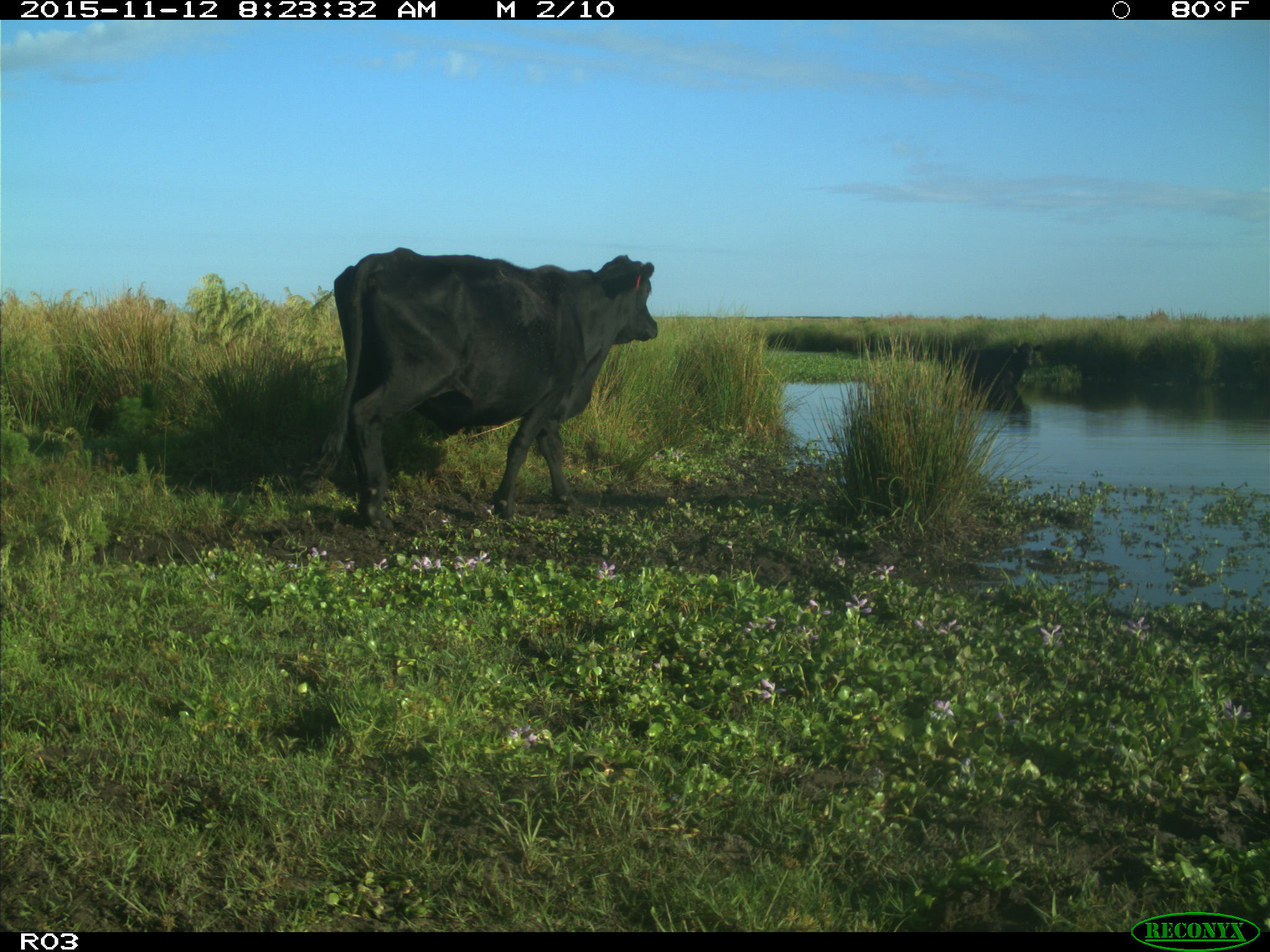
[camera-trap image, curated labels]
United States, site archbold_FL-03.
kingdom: Animalia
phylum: Chordata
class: Mammalia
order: Artiodactyla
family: Bovidae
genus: Bos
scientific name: Bos taurus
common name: domestic cow